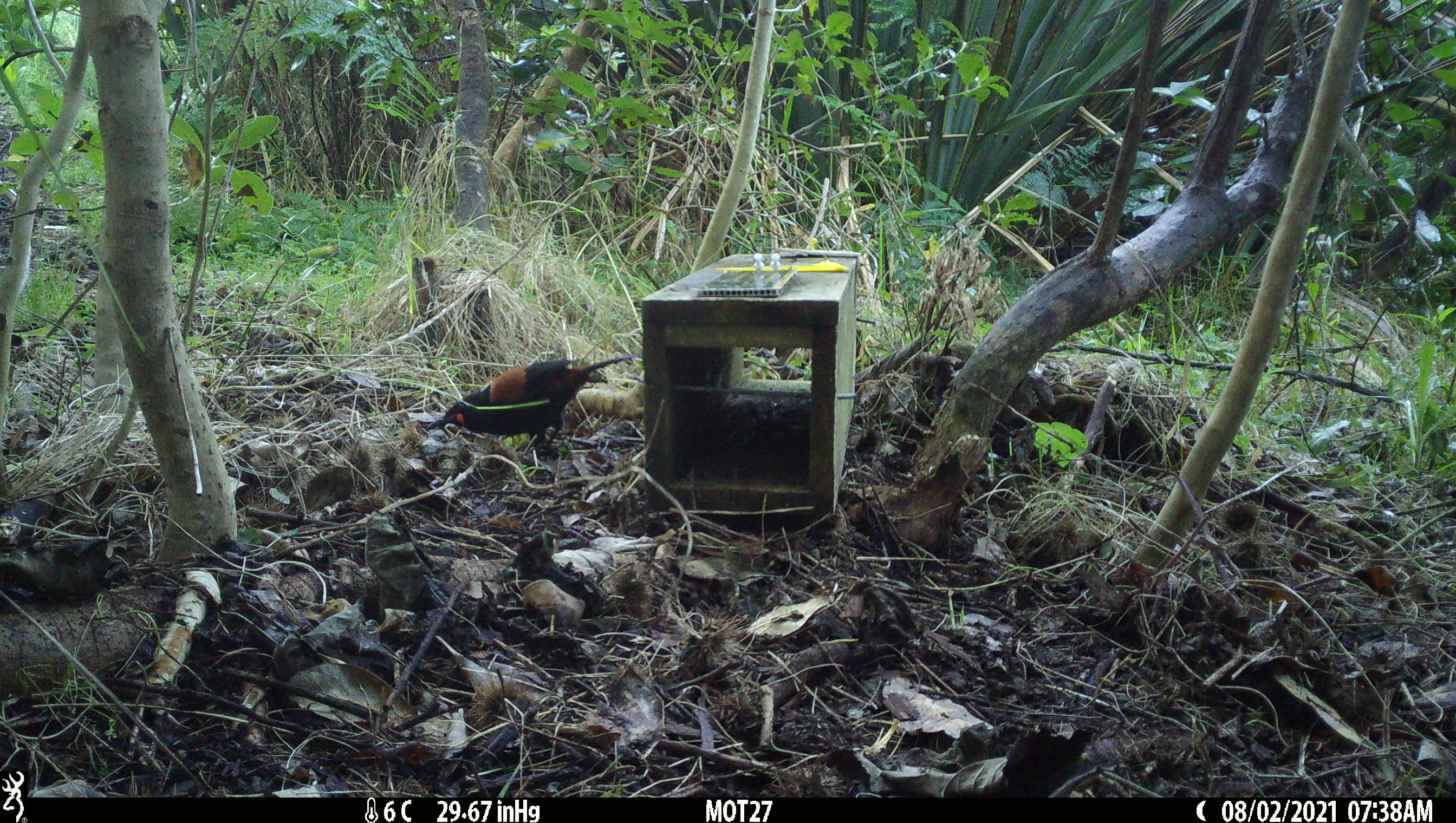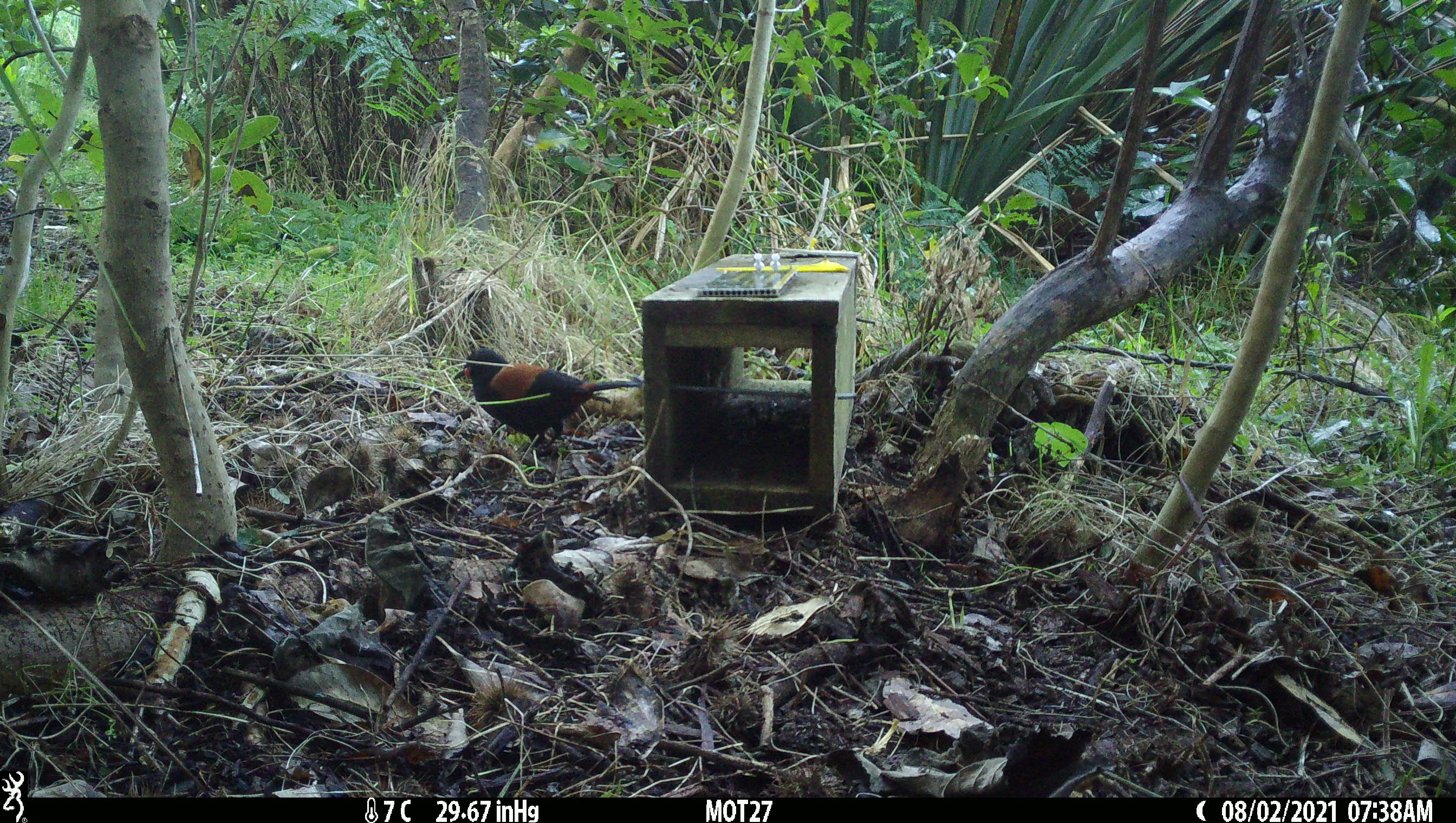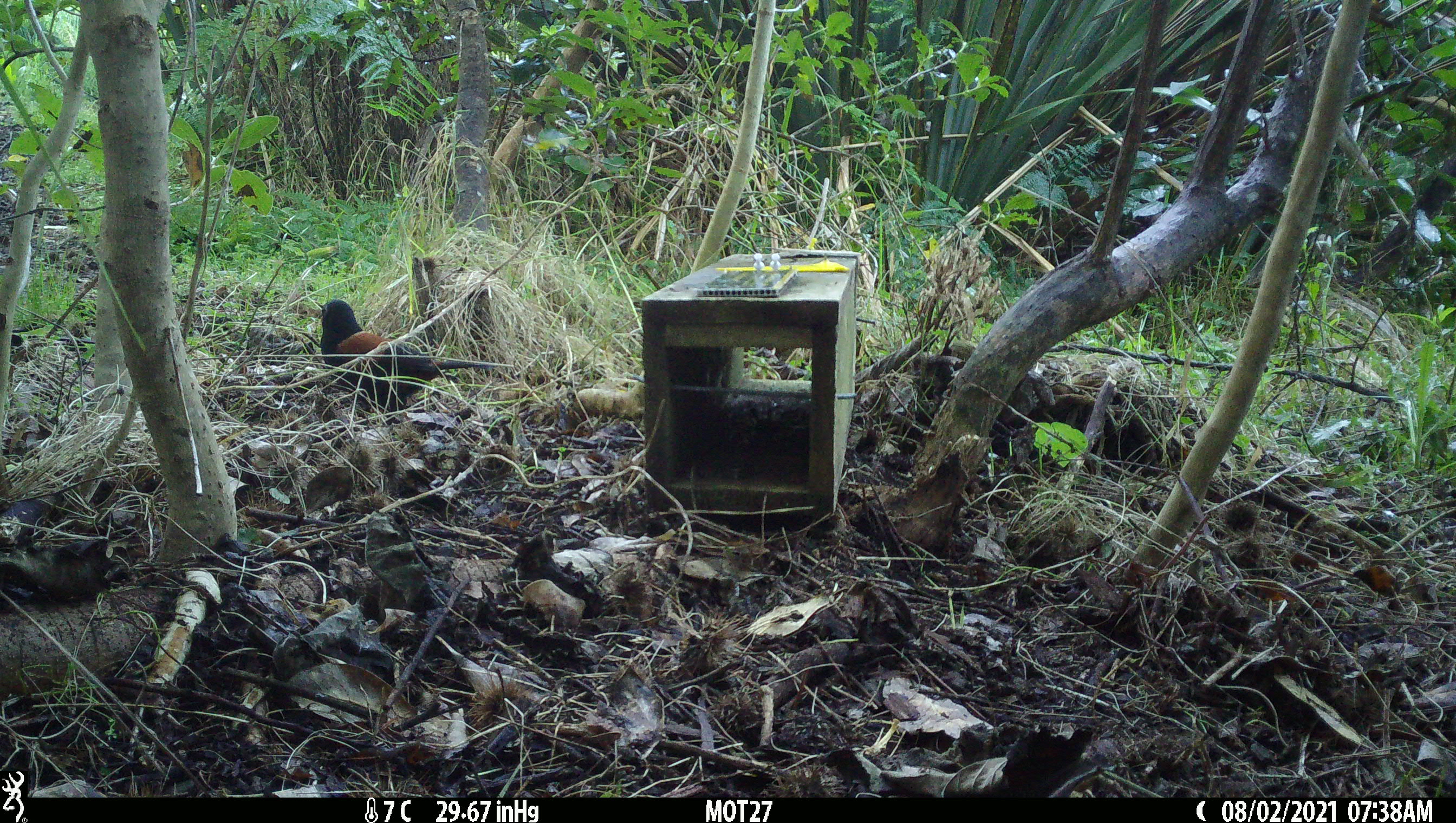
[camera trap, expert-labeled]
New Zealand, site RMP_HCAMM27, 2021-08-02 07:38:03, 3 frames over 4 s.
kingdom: Animalia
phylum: Chordata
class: Aves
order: Passeriformes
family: Callaeidae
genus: Philesturnus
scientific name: Philesturnus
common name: saddlebacks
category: tieke